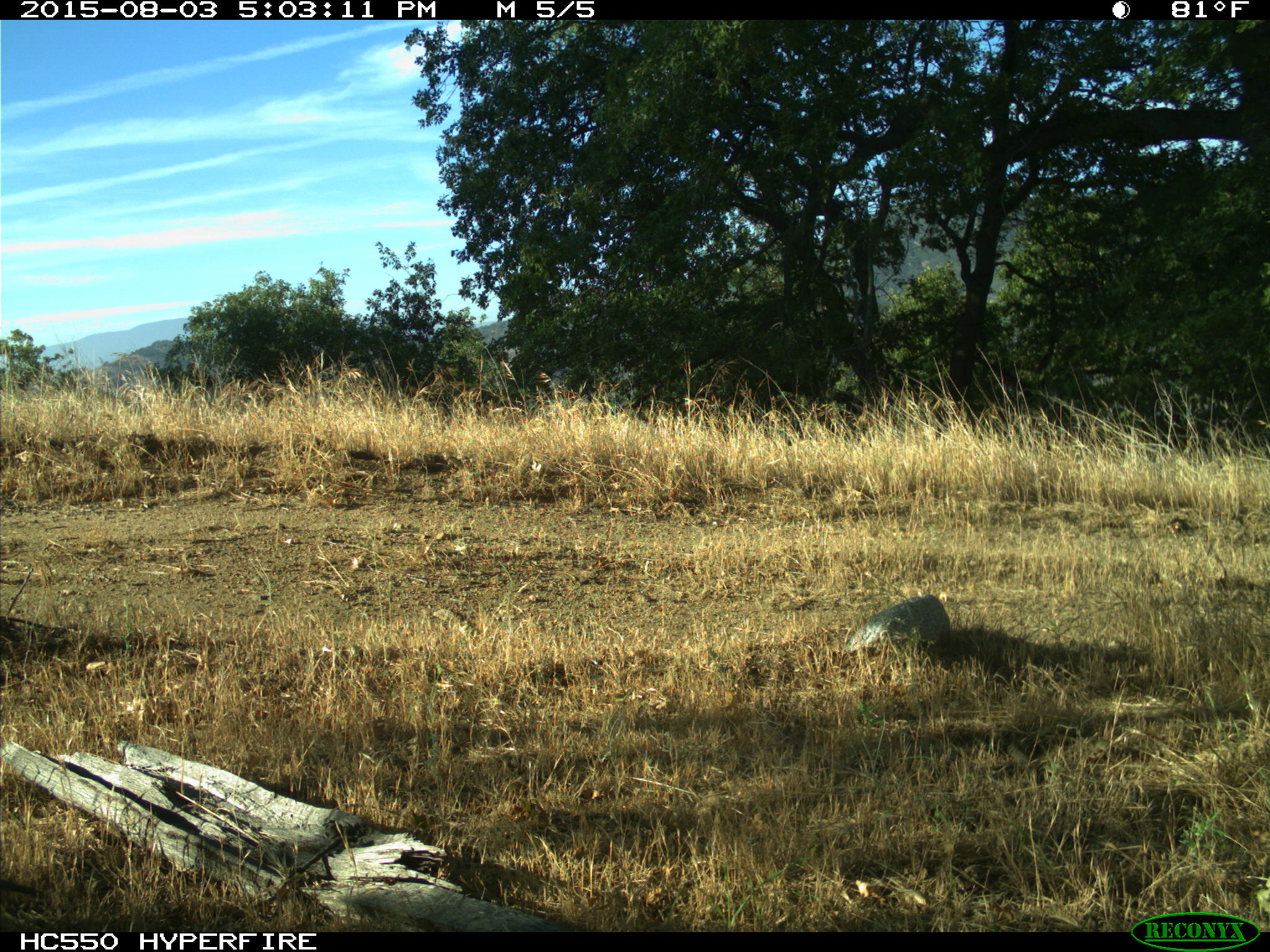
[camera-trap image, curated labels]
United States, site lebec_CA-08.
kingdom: Animalia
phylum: Chordata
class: Aves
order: Galliformes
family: Odontophoridae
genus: Callipepla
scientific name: Callipepla californica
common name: california quail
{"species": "Callipepla californica (california quail)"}